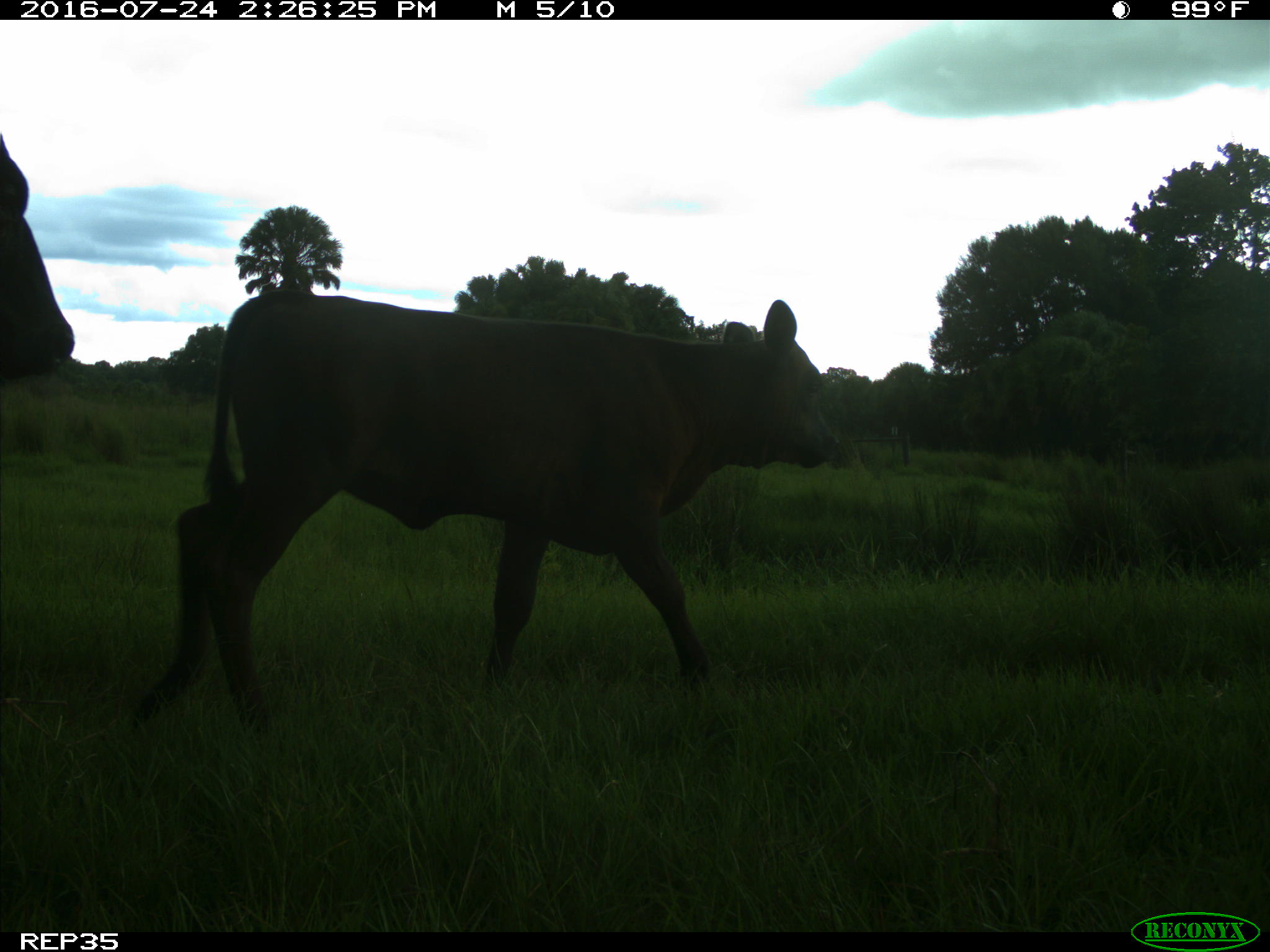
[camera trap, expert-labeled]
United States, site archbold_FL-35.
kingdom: Animalia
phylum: Chordata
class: Mammalia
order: Artiodactyla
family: Bovidae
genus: Bos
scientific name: Bos taurus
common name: domestic cow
Bos taurus (domestic cow).